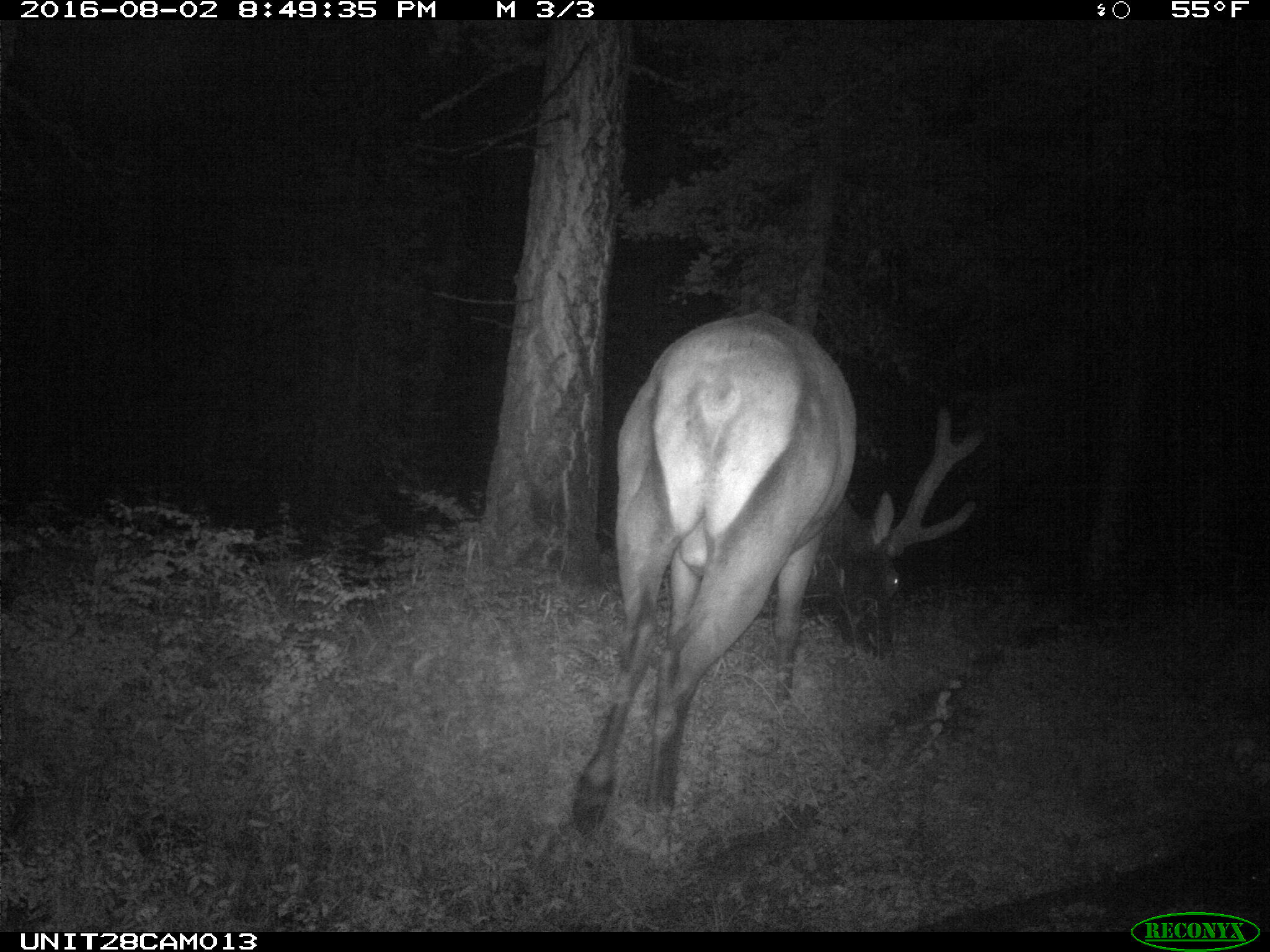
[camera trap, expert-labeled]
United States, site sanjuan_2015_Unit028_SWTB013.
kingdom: Animalia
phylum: Chordata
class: Mammalia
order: Artiodactyla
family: Cervidae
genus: Cervus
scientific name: Cervus elaphus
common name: red deer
Cervus elaphus (red deer).